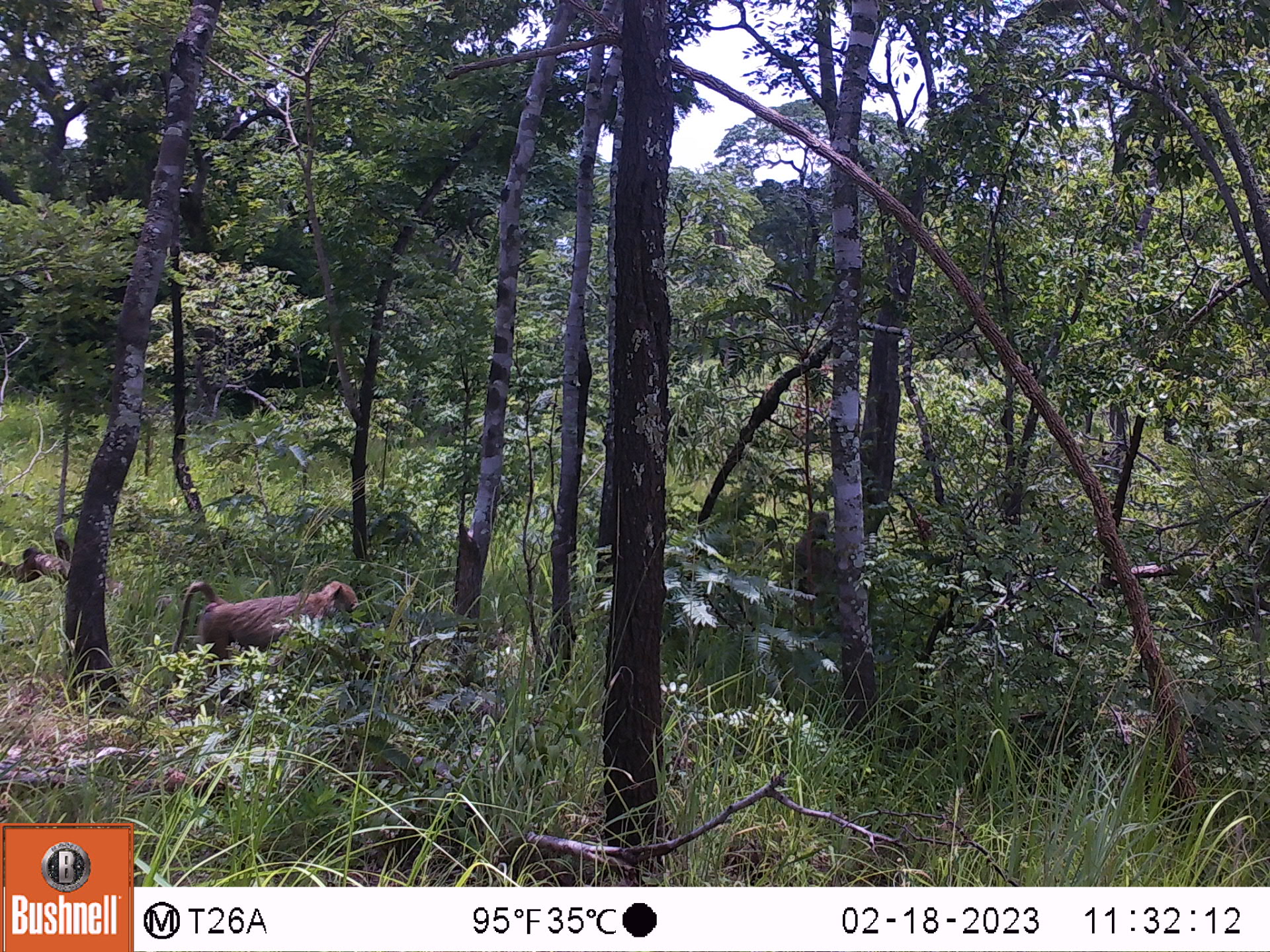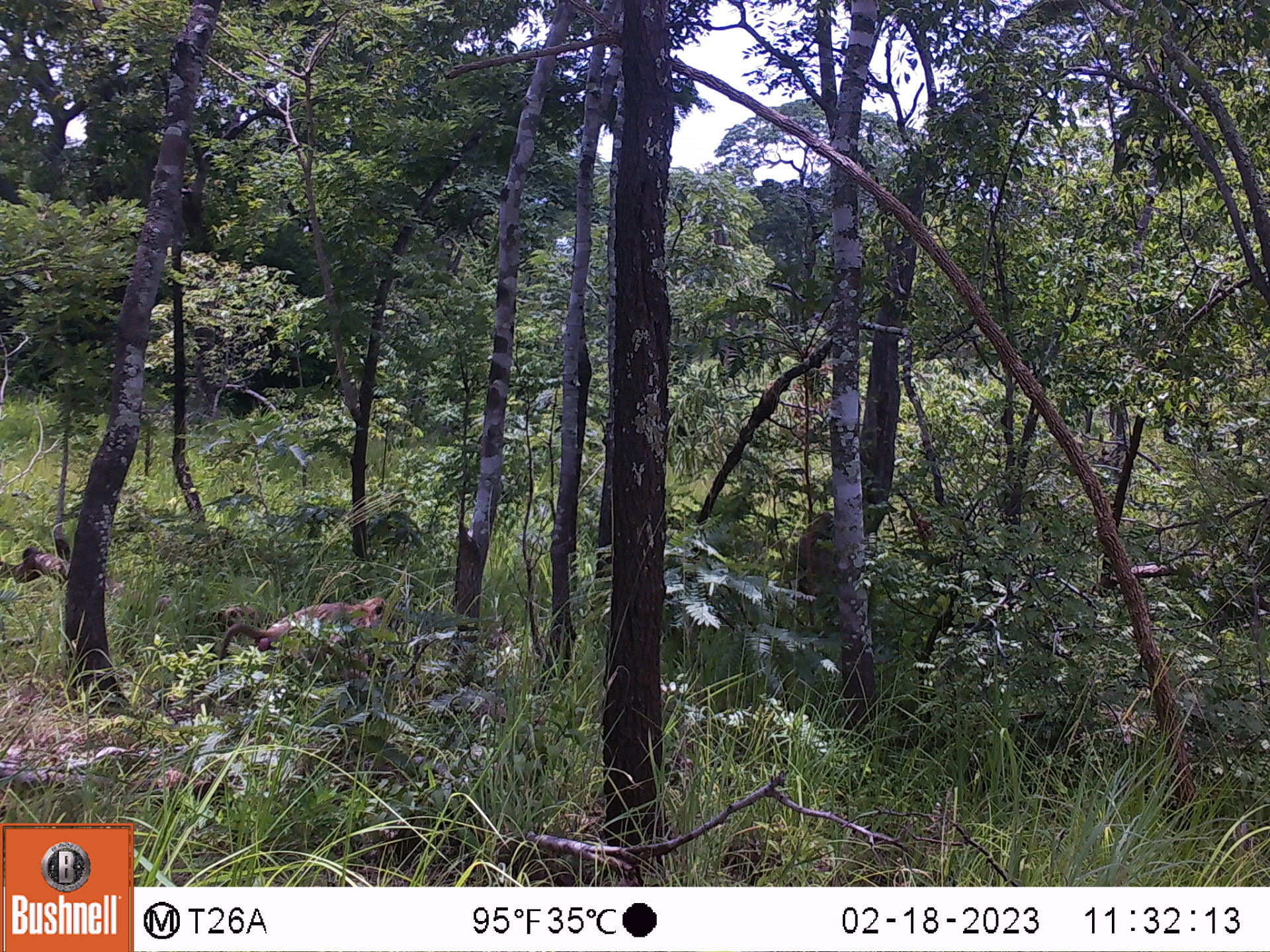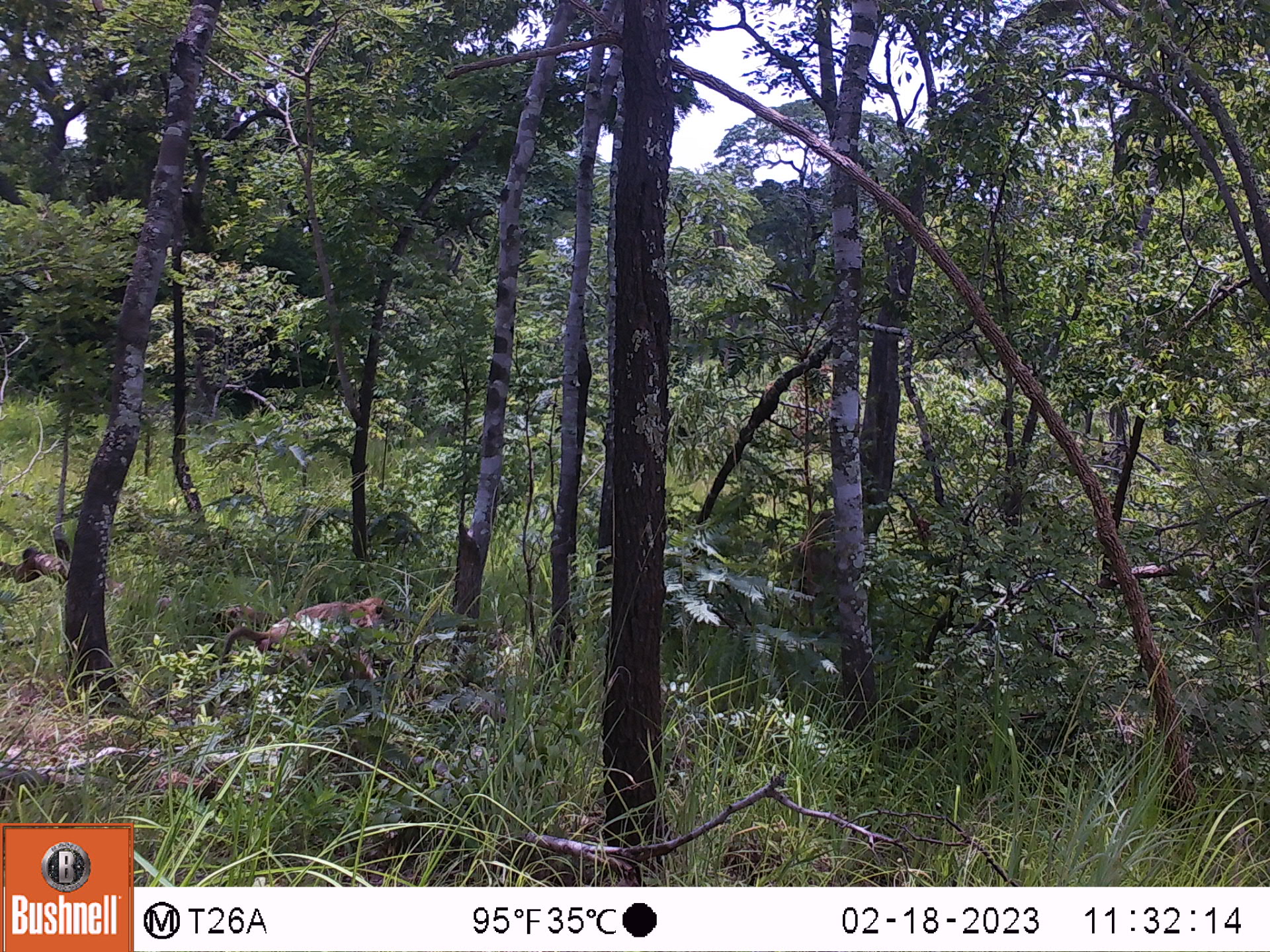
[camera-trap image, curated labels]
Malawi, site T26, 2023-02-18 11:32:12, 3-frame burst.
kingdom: Animalia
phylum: Chordata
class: Mammalia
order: Primates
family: Cercopithecidae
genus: Papio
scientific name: Papio cynocephalus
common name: yellow baboon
Yellow baboon (Papio cynocephalus), count 2.